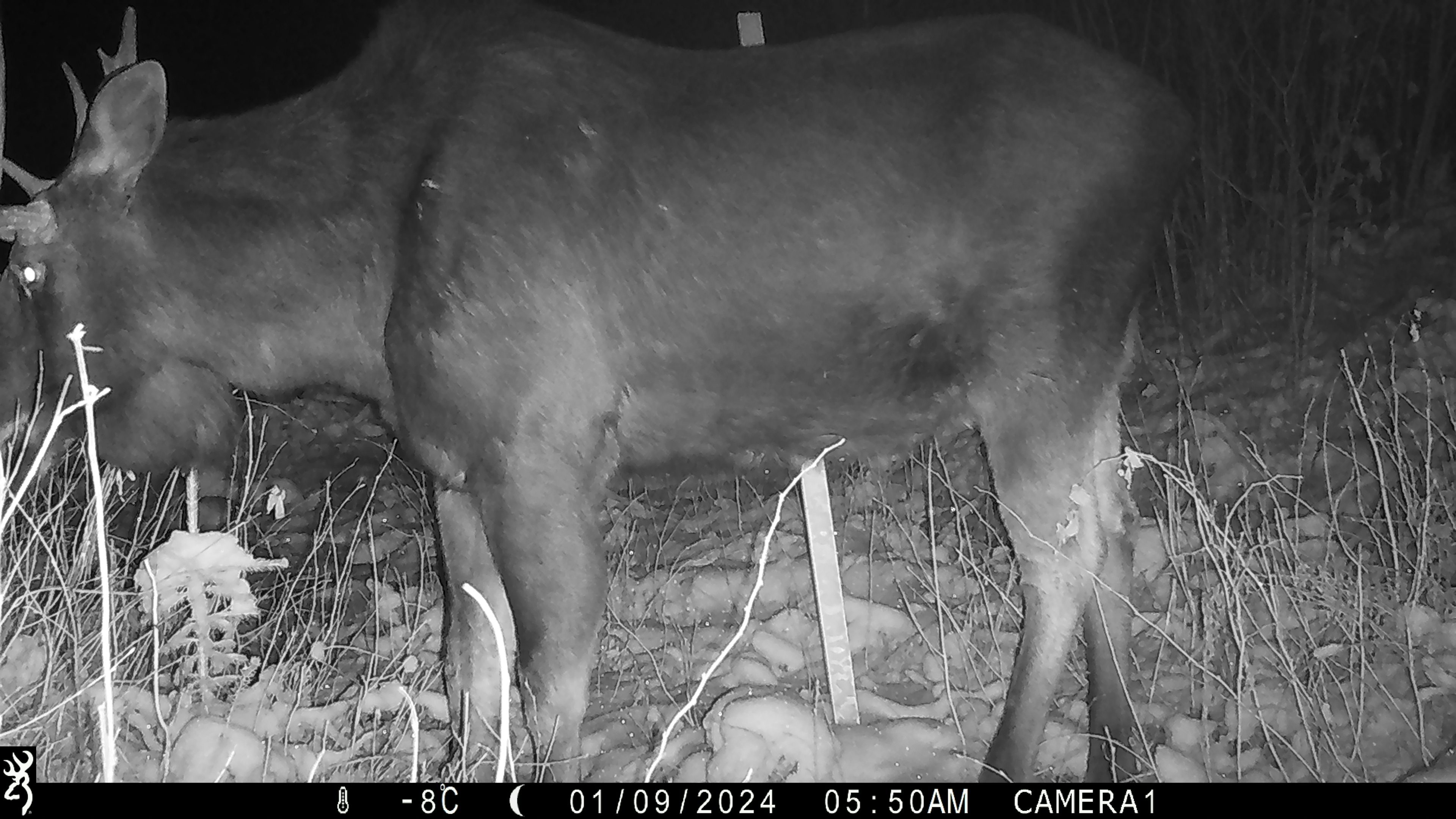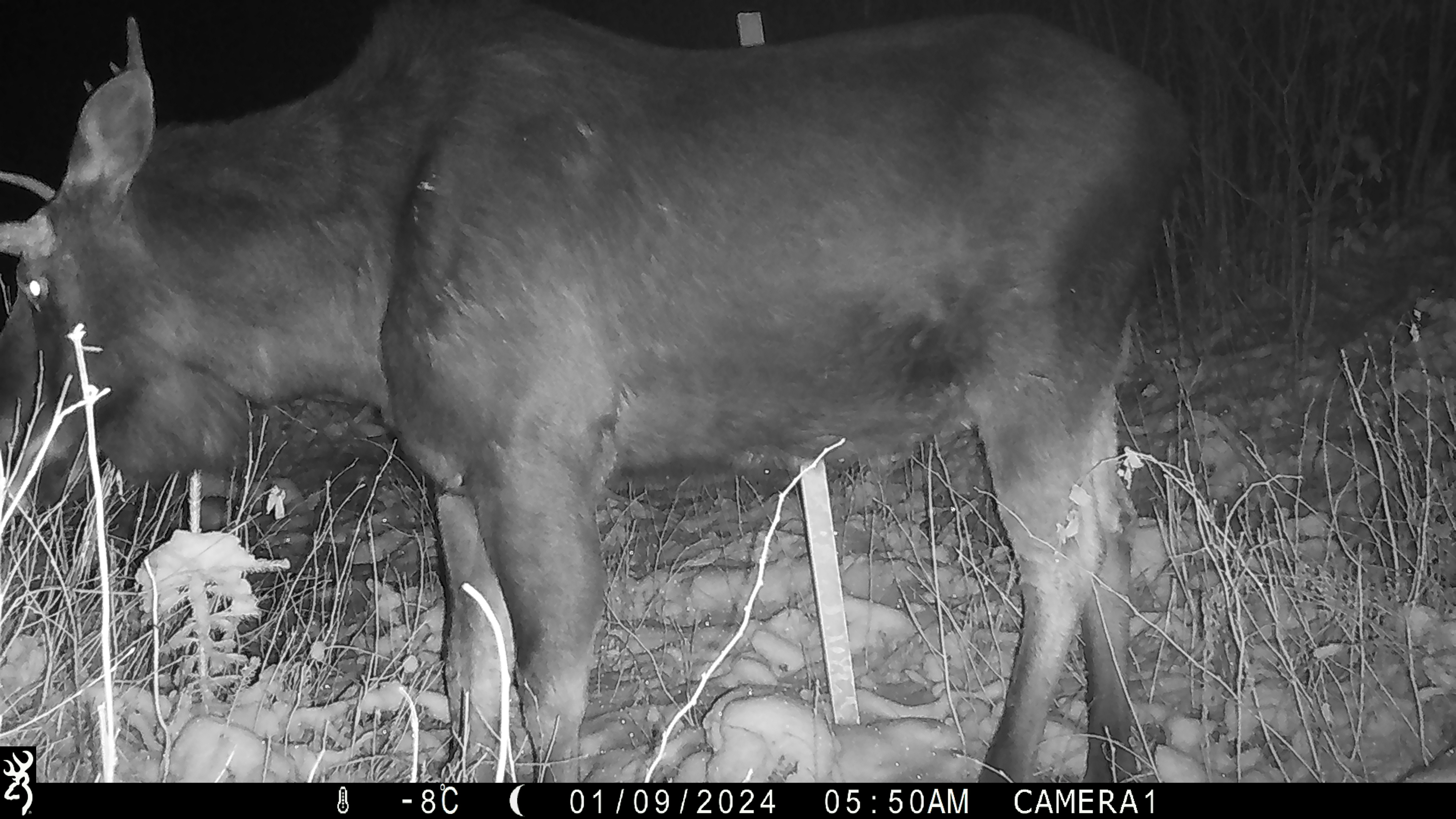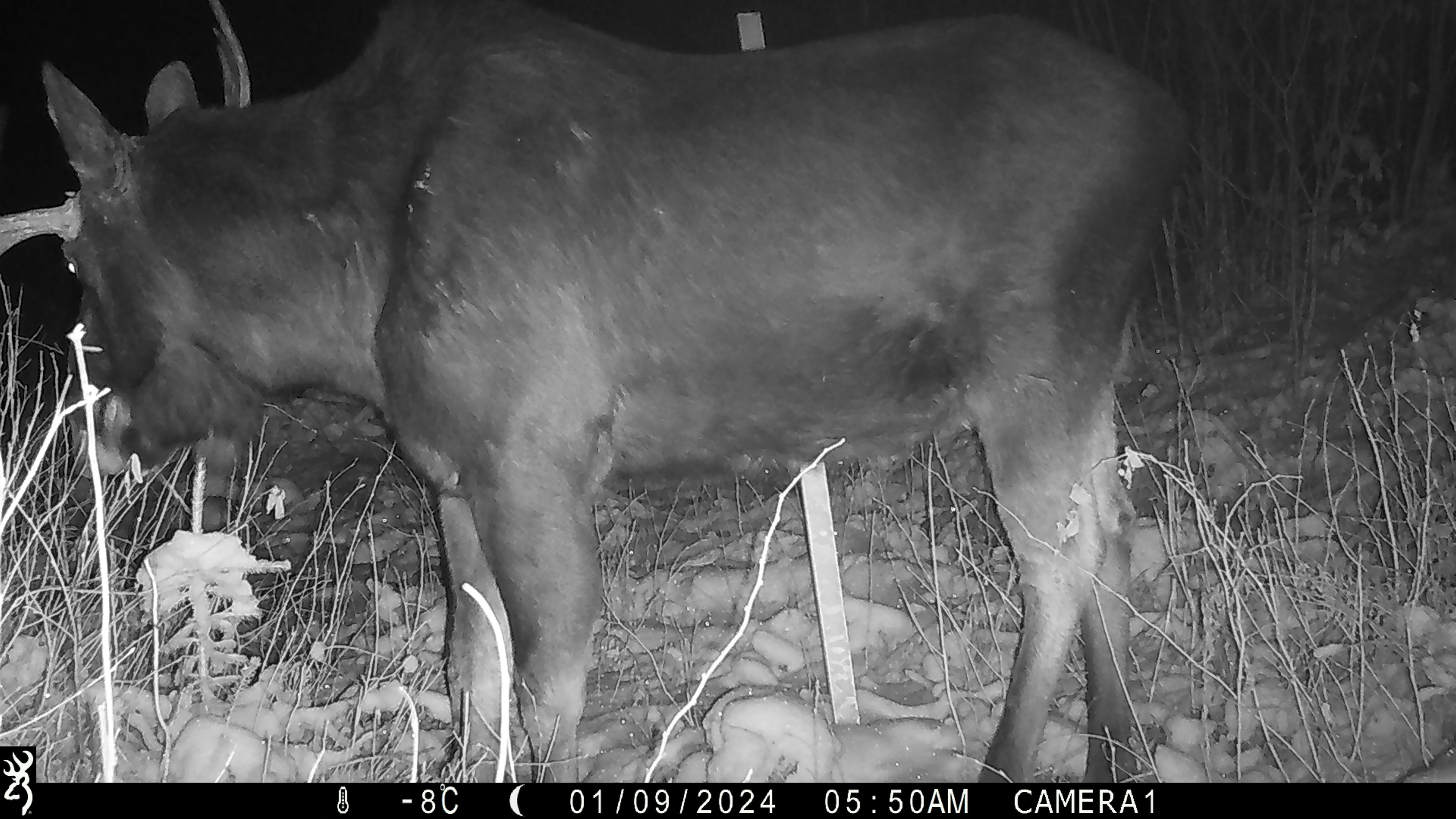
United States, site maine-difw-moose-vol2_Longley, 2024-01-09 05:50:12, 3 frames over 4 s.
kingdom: Animalia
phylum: Chordata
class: Mammalia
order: Artiodactyla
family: Cervidae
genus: Alces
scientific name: Alces alces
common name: moose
Moose (Alces alces).